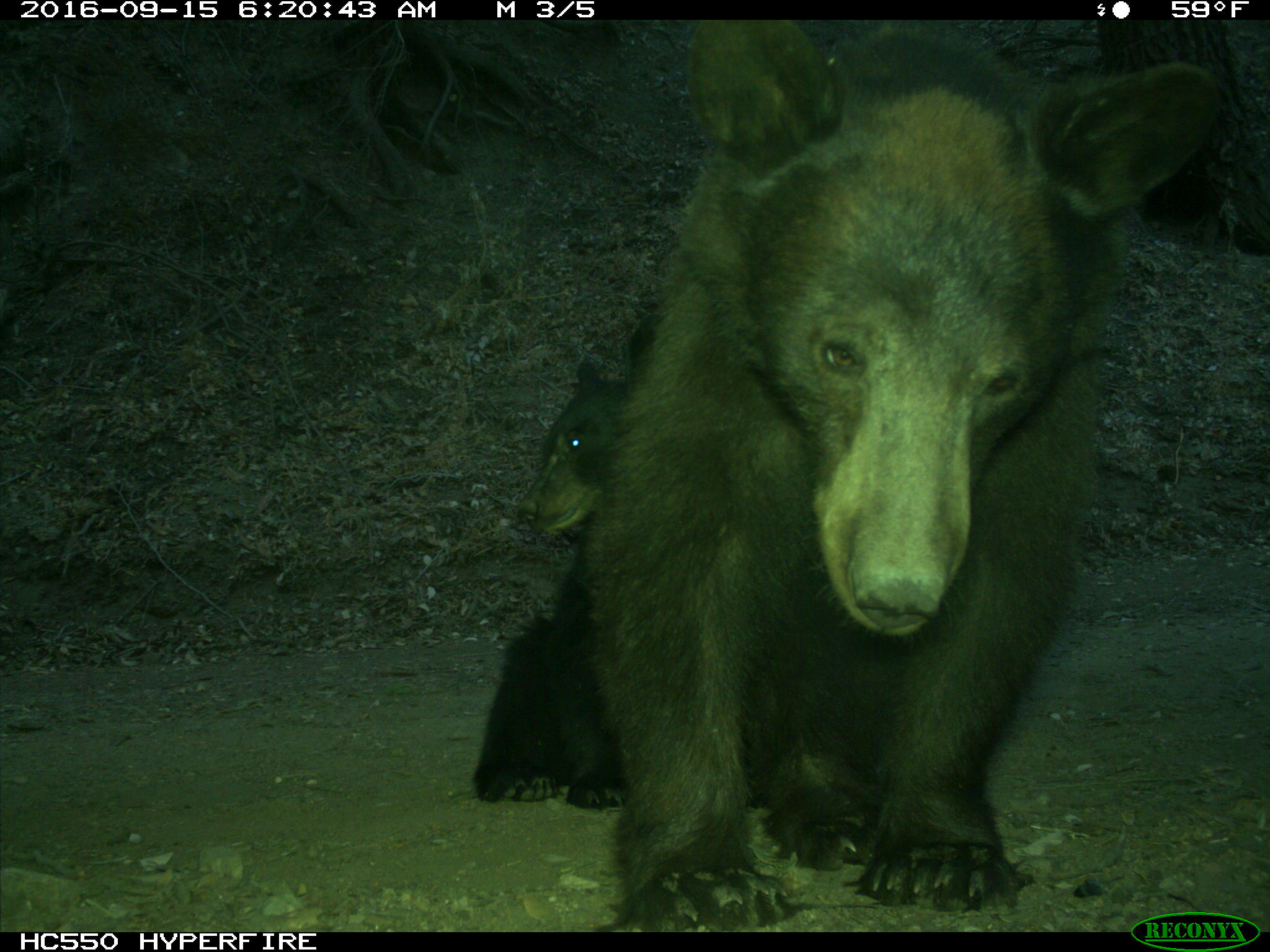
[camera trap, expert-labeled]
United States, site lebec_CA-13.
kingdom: Animalia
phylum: Chordata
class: Mammalia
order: Carnivora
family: Ursidae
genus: Ursus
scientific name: Ursus americanus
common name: american black bear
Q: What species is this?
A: Ursus americanus (american black bear).